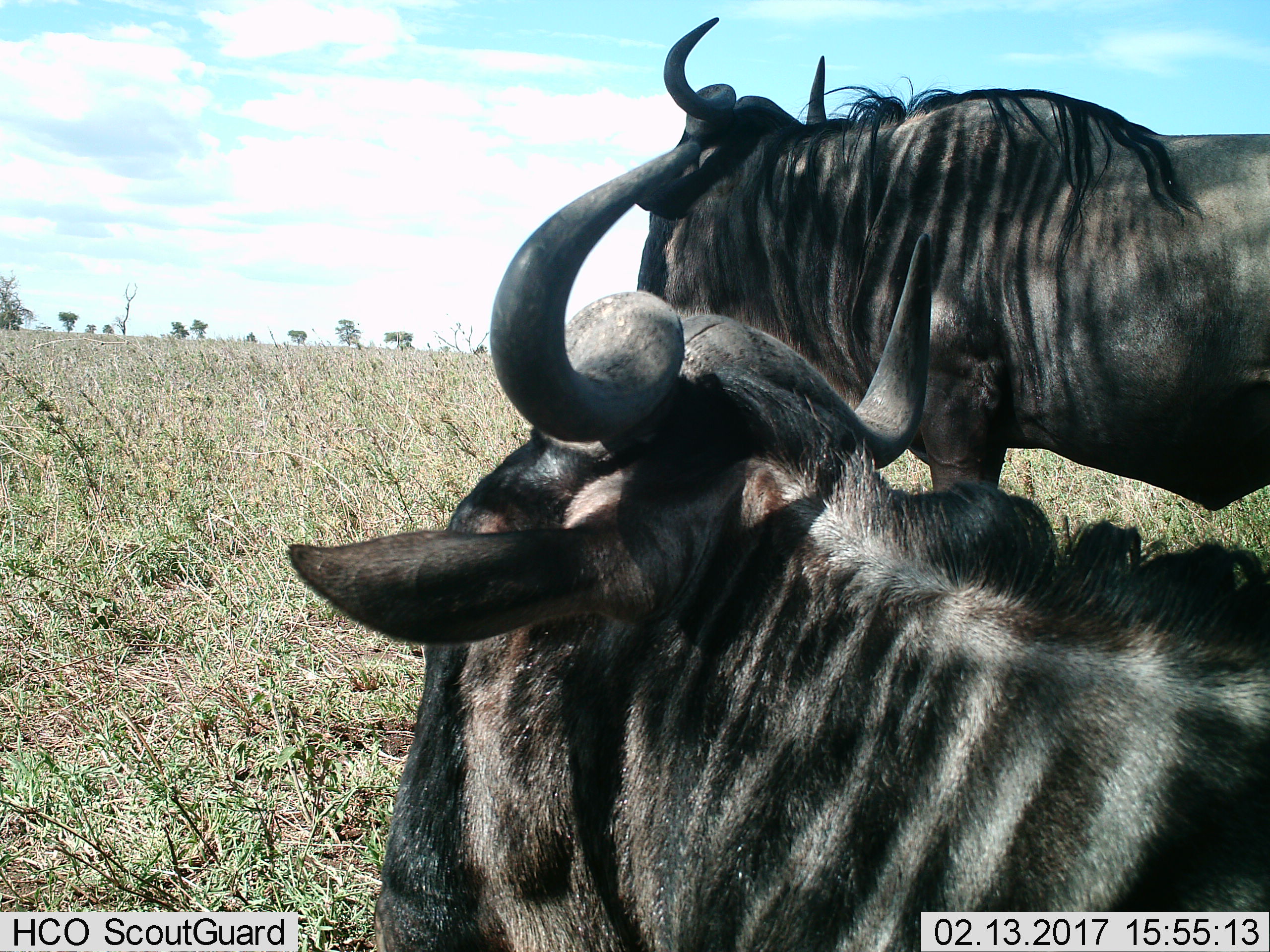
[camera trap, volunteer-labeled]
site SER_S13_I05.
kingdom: Animalia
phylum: Chordata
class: Mammalia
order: Artiodactyla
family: Bovidae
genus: Connochaetes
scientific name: Connochaetes taurinus taurinus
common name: blue wildebeest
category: wildebeestblue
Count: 2.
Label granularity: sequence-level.